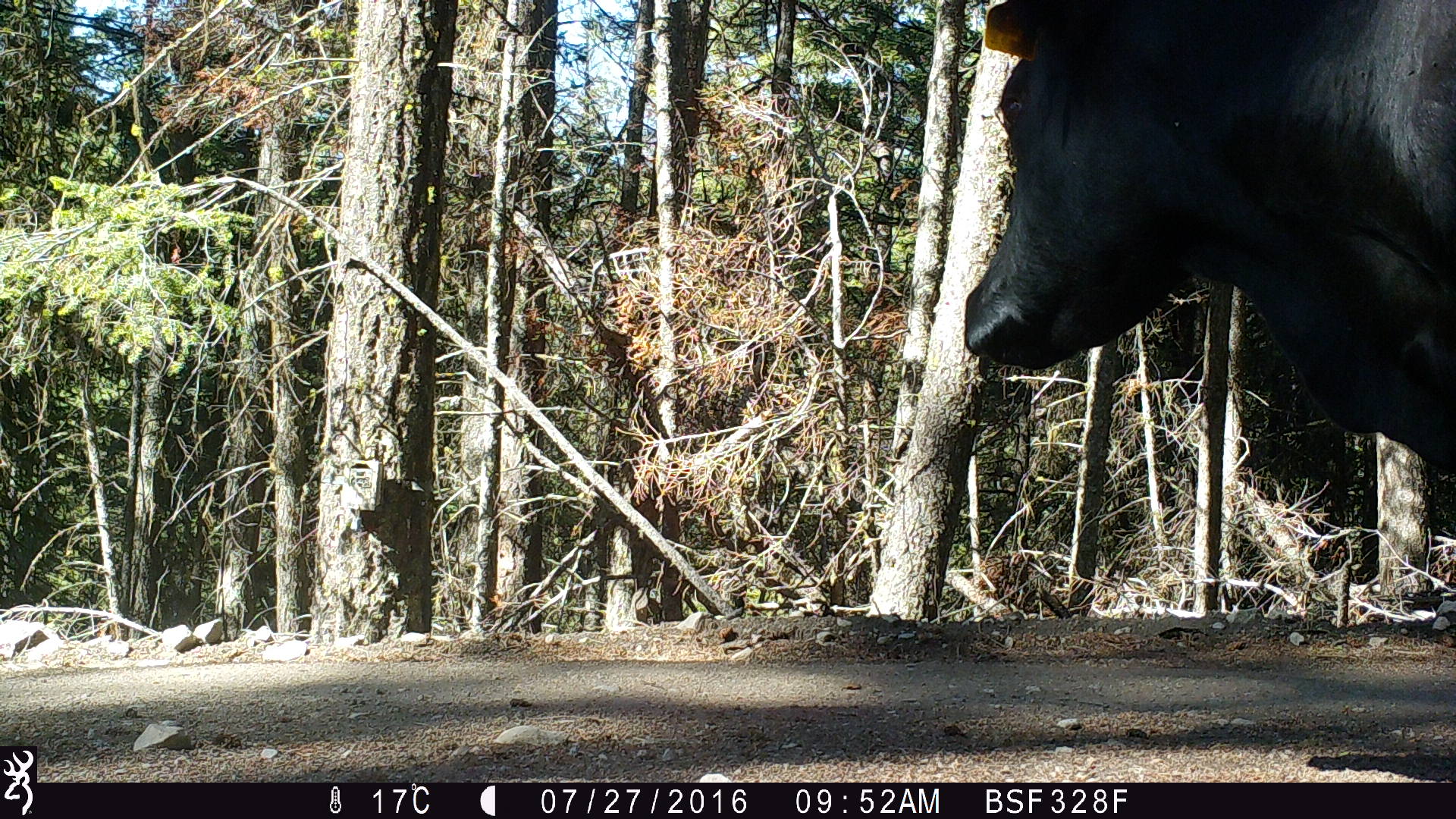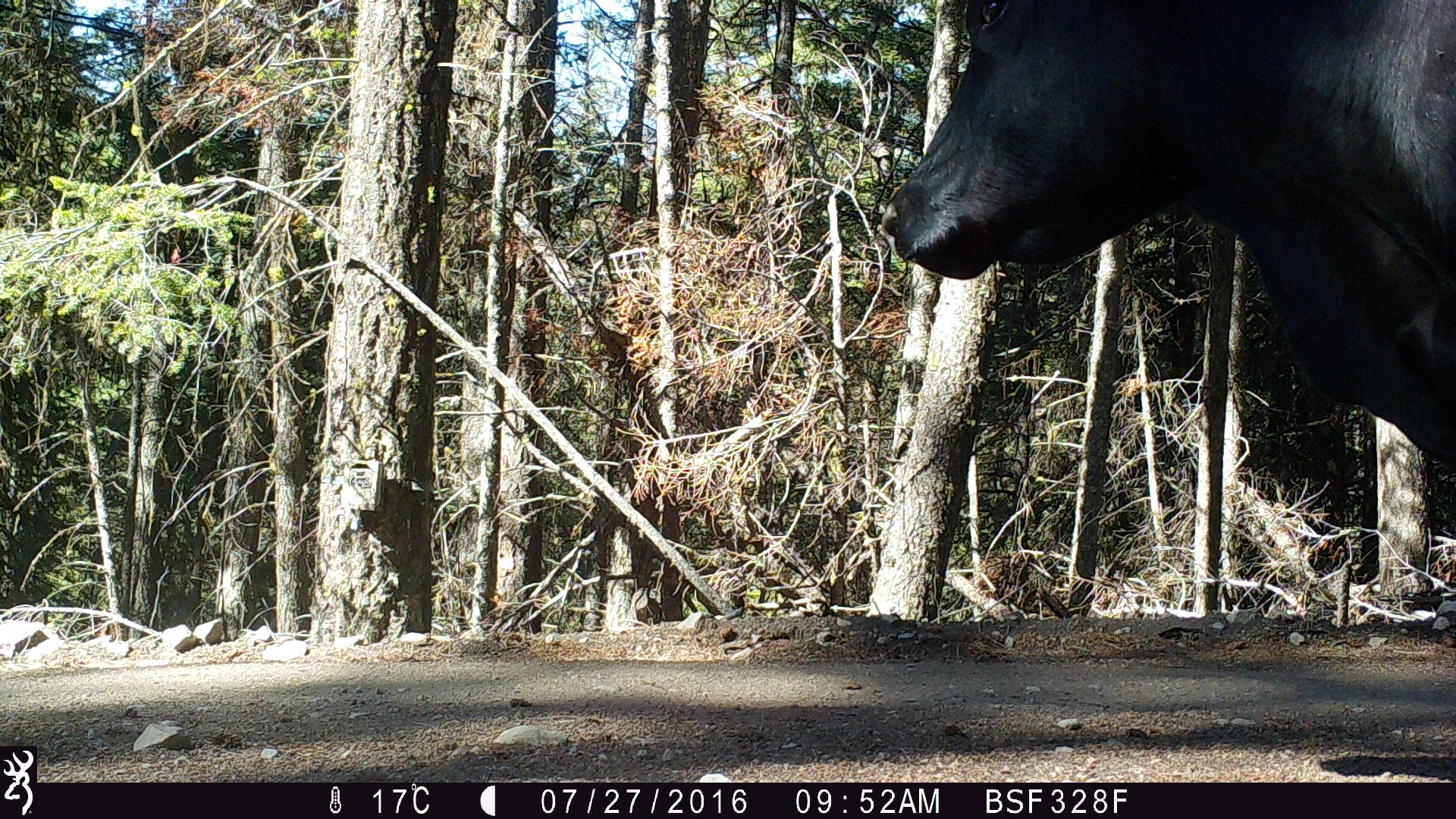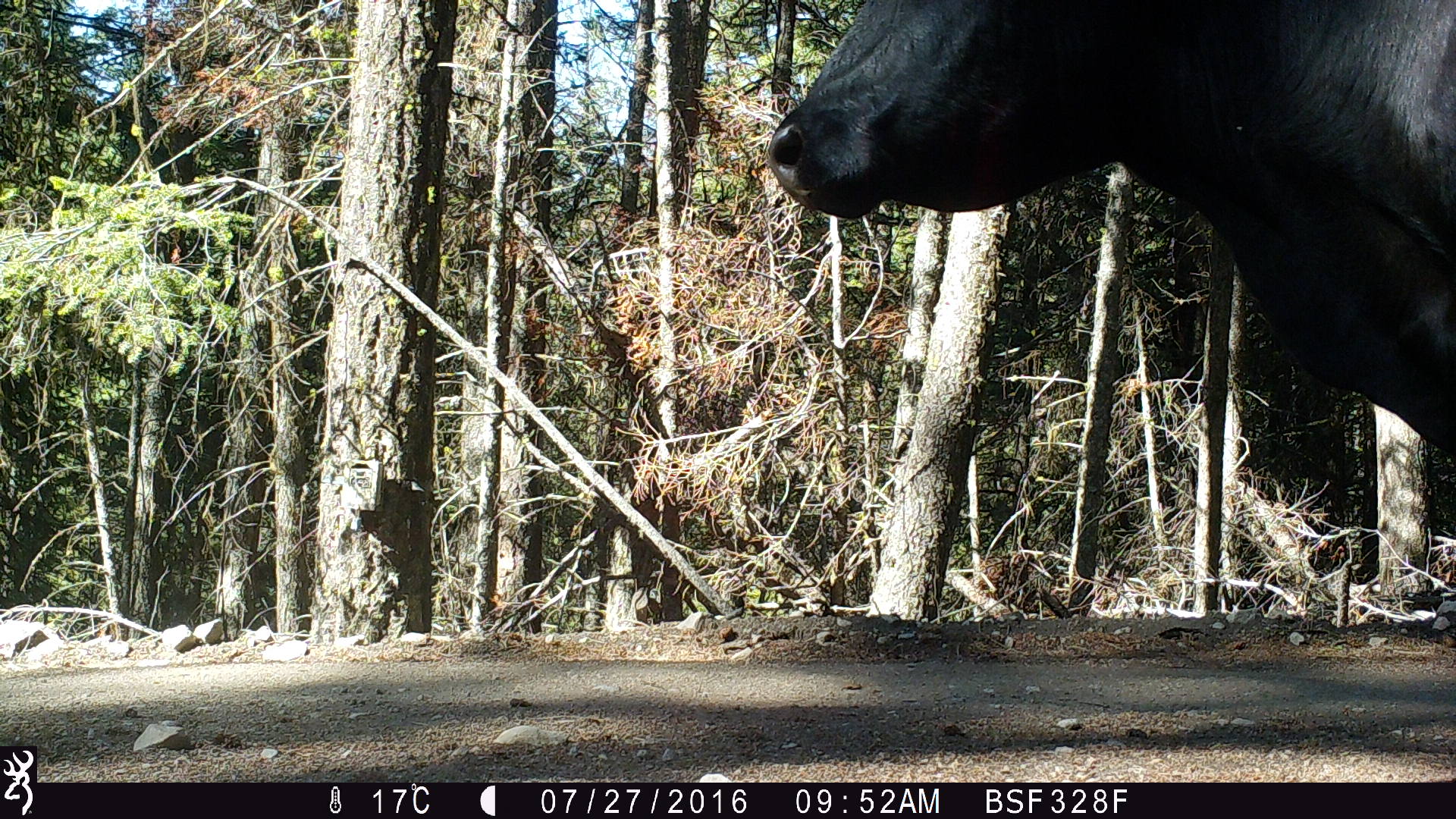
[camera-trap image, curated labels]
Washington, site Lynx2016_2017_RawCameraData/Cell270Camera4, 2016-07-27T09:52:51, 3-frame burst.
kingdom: Animalia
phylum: Chordata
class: Mammalia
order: Artiodactyla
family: Bovidae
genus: Bos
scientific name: Bos taurus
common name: domestic cattle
Domestic cattle (Bos taurus). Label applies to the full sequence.